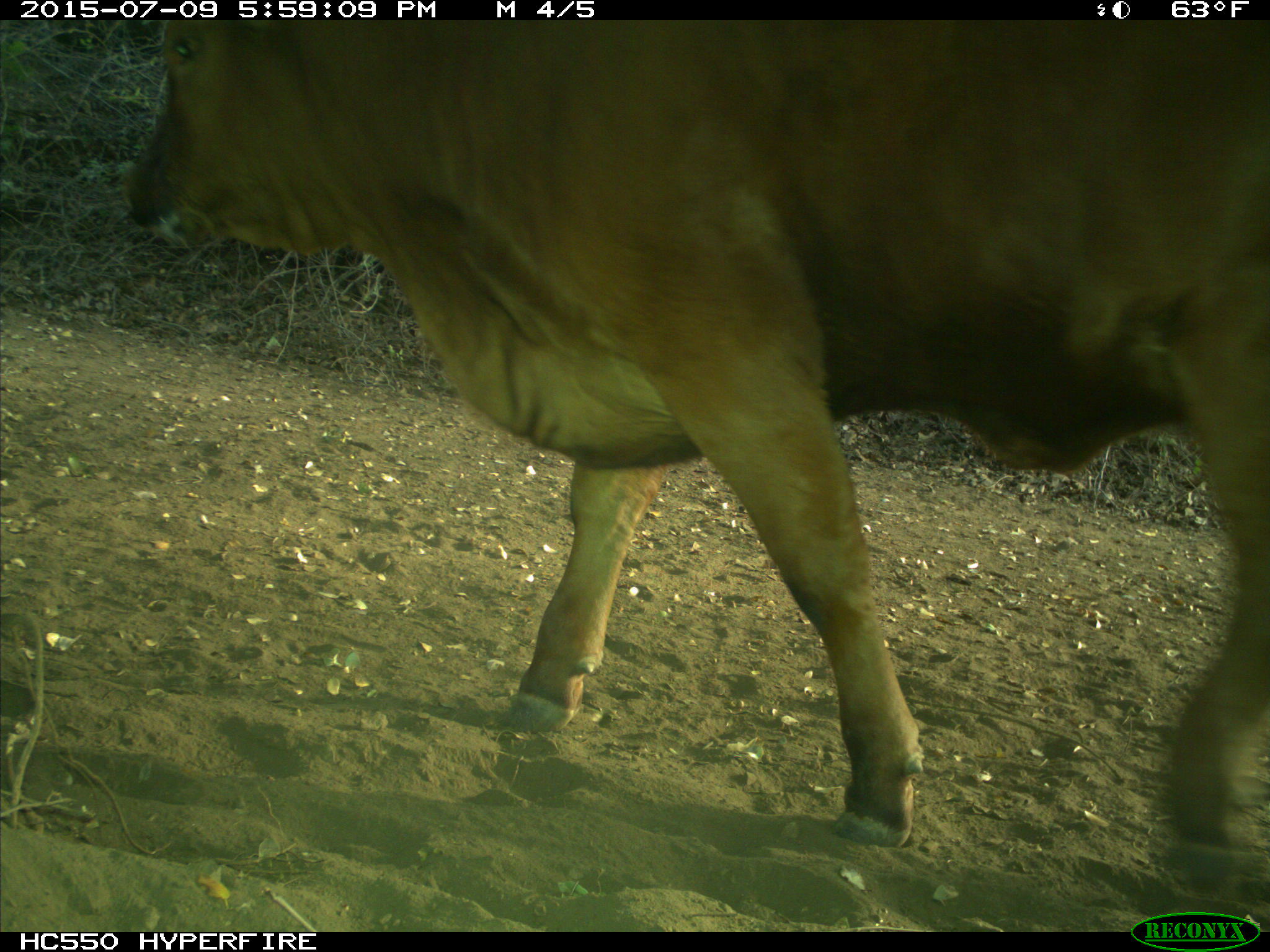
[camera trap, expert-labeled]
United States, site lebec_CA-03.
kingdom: Animalia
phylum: Chordata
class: Mammalia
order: Artiodactyla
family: Bovidae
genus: Bos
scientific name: Bos taurus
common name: domestic cow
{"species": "Bos taurus (domestic cow)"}